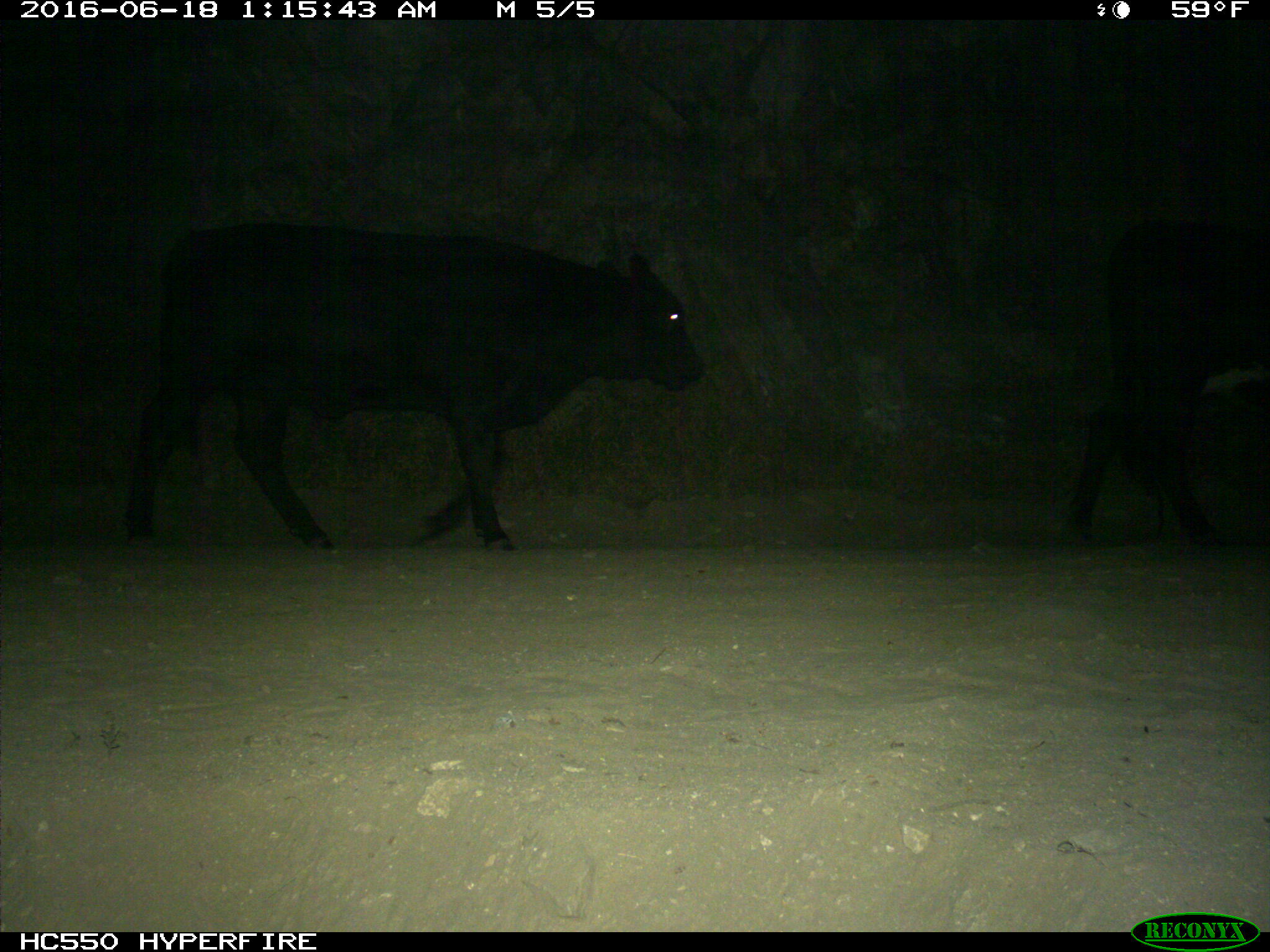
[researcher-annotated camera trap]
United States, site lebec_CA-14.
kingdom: Animalia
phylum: Chordata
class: Mammalia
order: Artiodactyla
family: Bovidae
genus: Bos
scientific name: Bos taurus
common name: domestic cow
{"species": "Bos taurus (domestic cow)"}